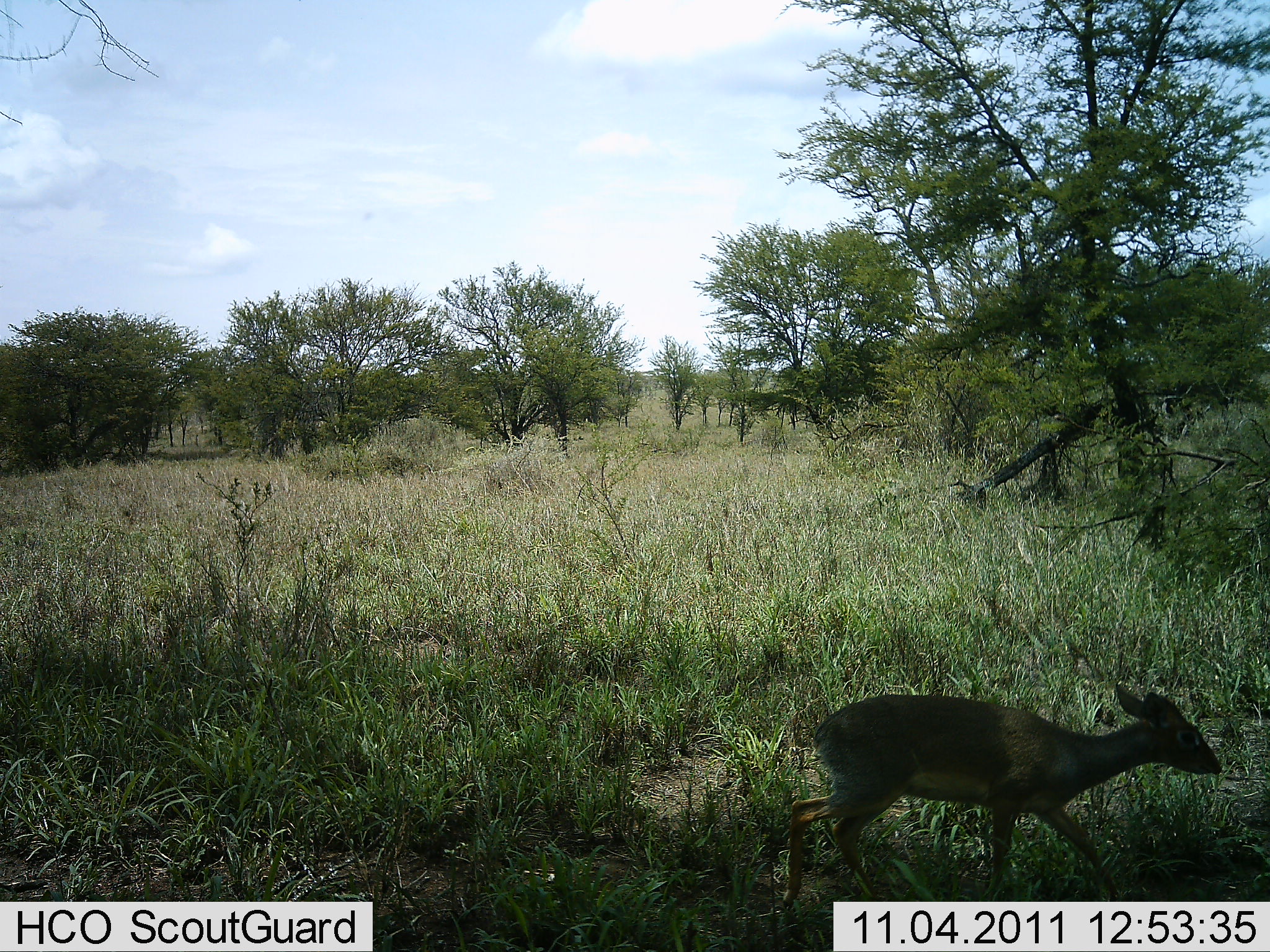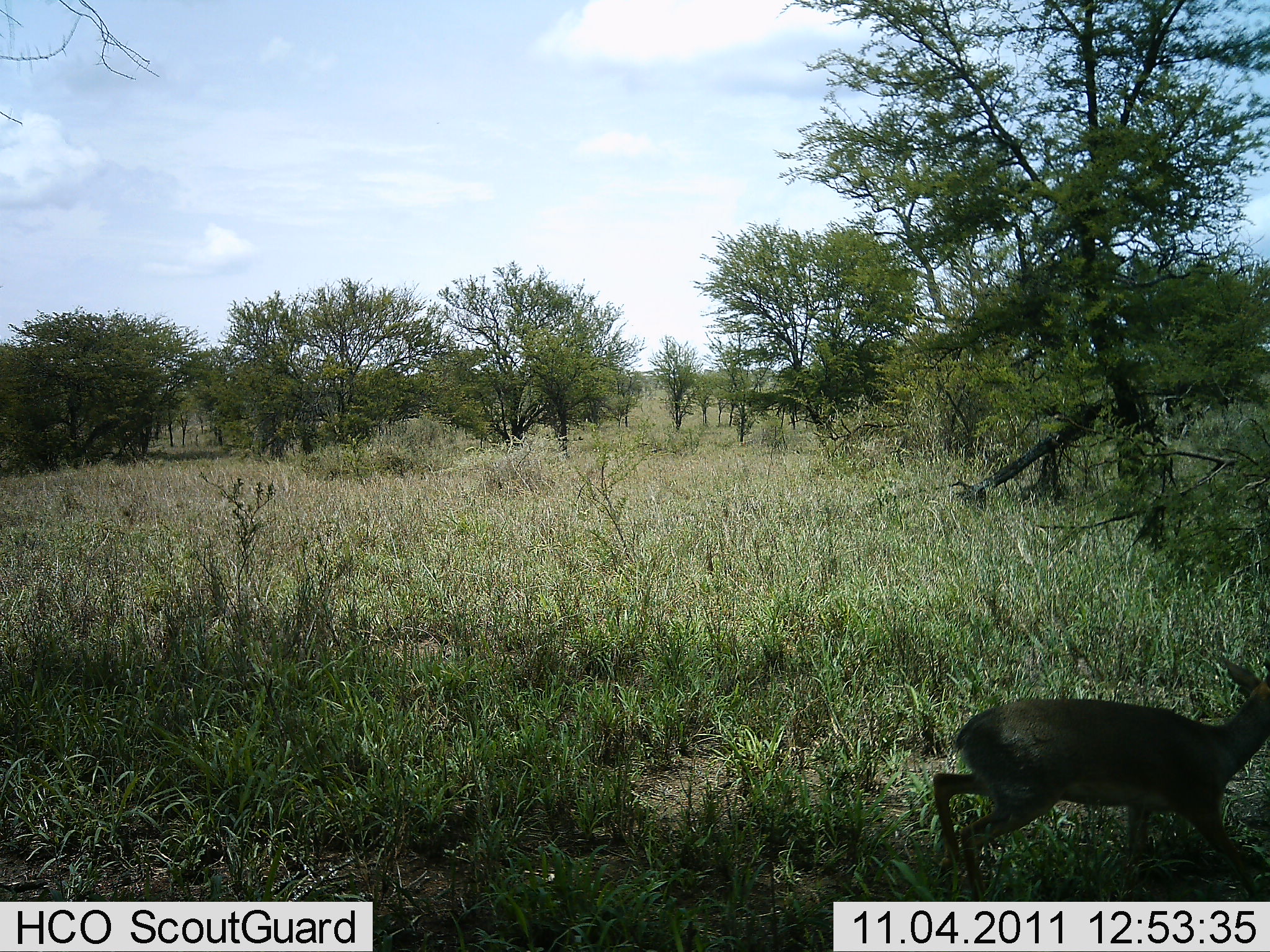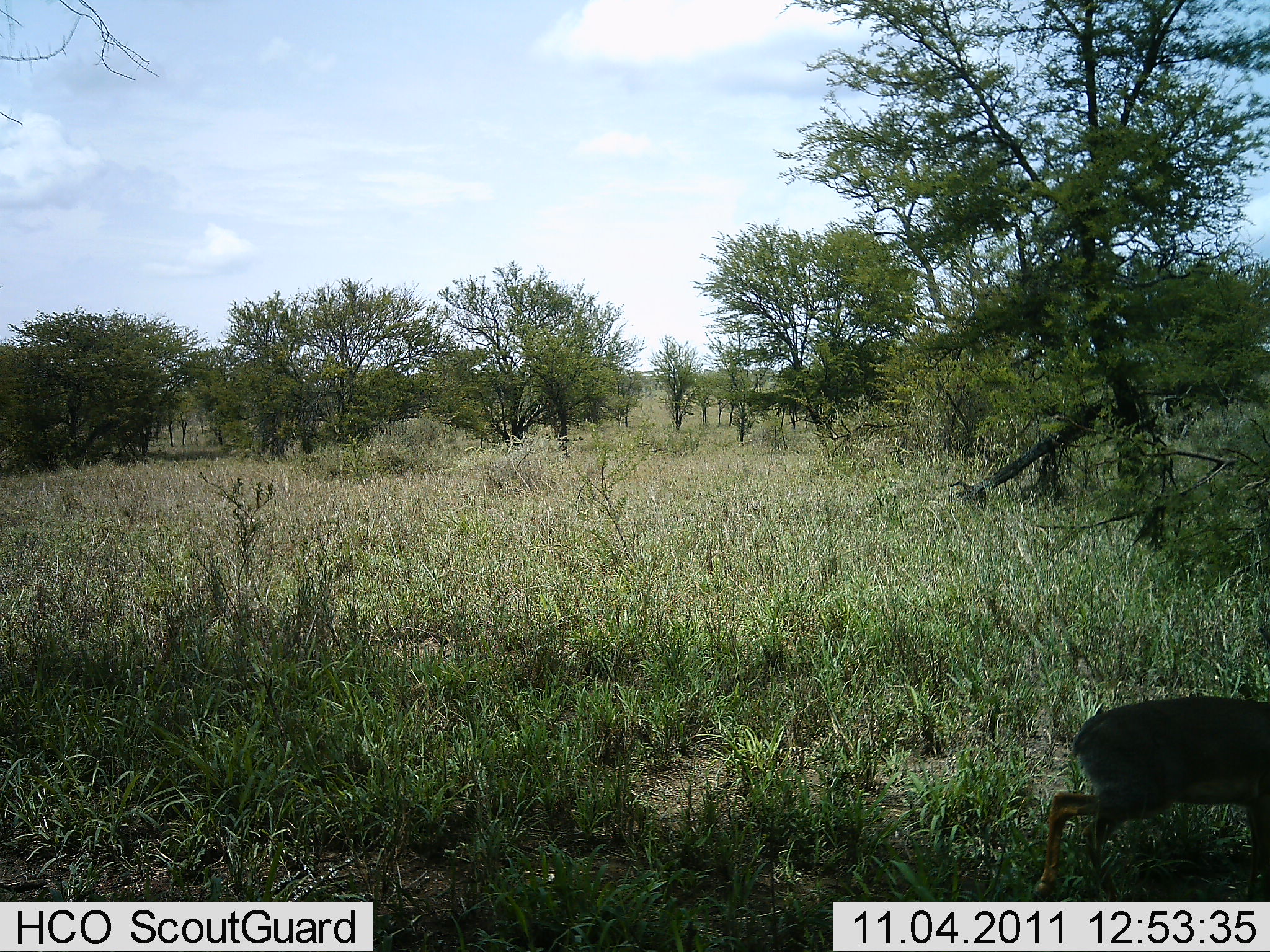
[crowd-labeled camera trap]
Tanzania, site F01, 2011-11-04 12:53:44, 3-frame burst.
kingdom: Animalia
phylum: Chordata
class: Mammalia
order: Artiodactyla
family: Bovidae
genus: Madoqua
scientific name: Madoqua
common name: dikdik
Dikdik (Madoqua), count 1. Behavior (volunteer vote fractions): standing 0%, resting 0%, moving 100%, interacting 0%. Young present (vote fraction): 0%. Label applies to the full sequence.